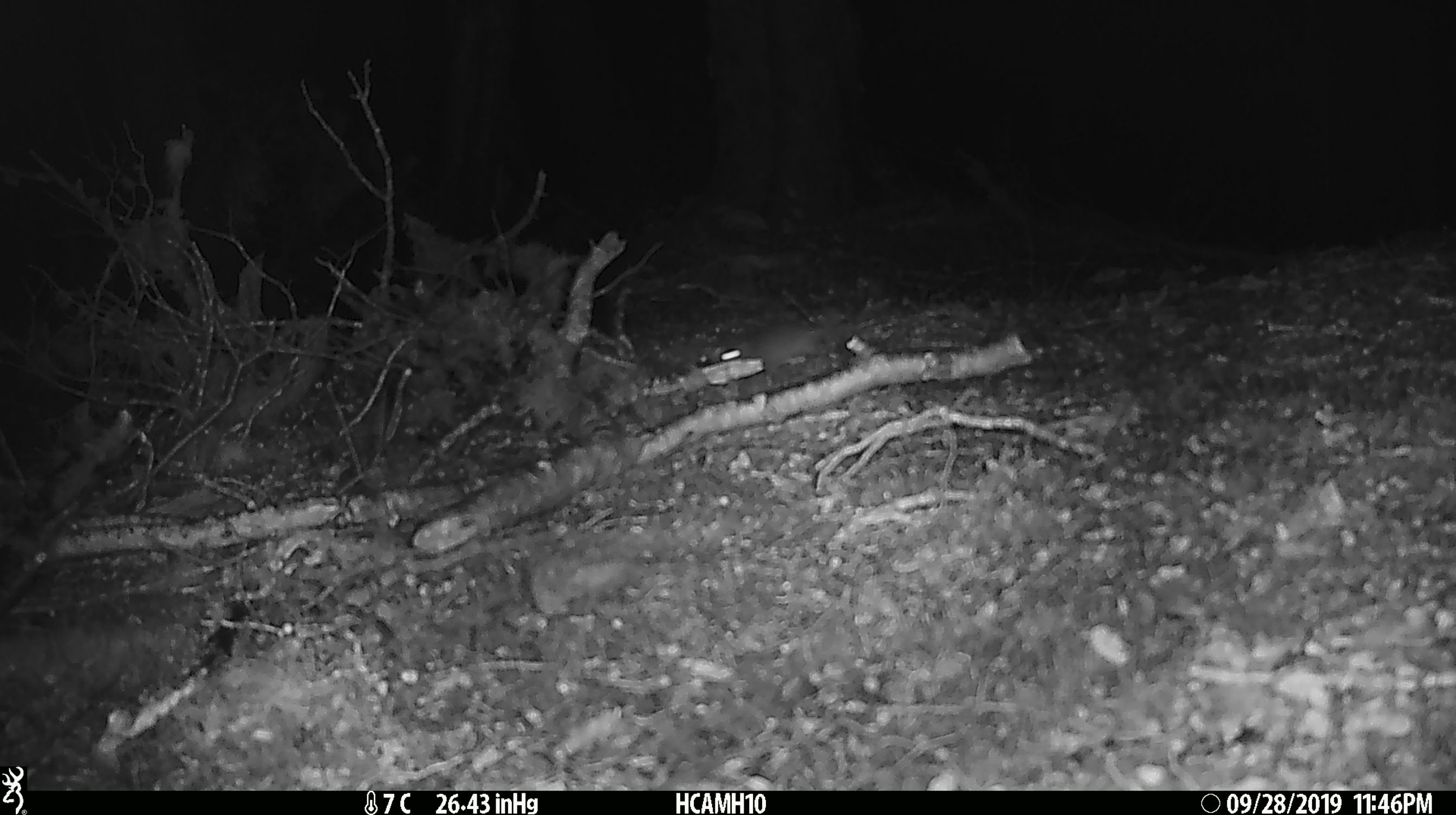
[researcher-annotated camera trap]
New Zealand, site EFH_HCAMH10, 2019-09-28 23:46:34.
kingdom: Animalia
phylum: Chordata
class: Mammalia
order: Rodentia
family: Muridae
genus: Mus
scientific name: Mus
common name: mouse